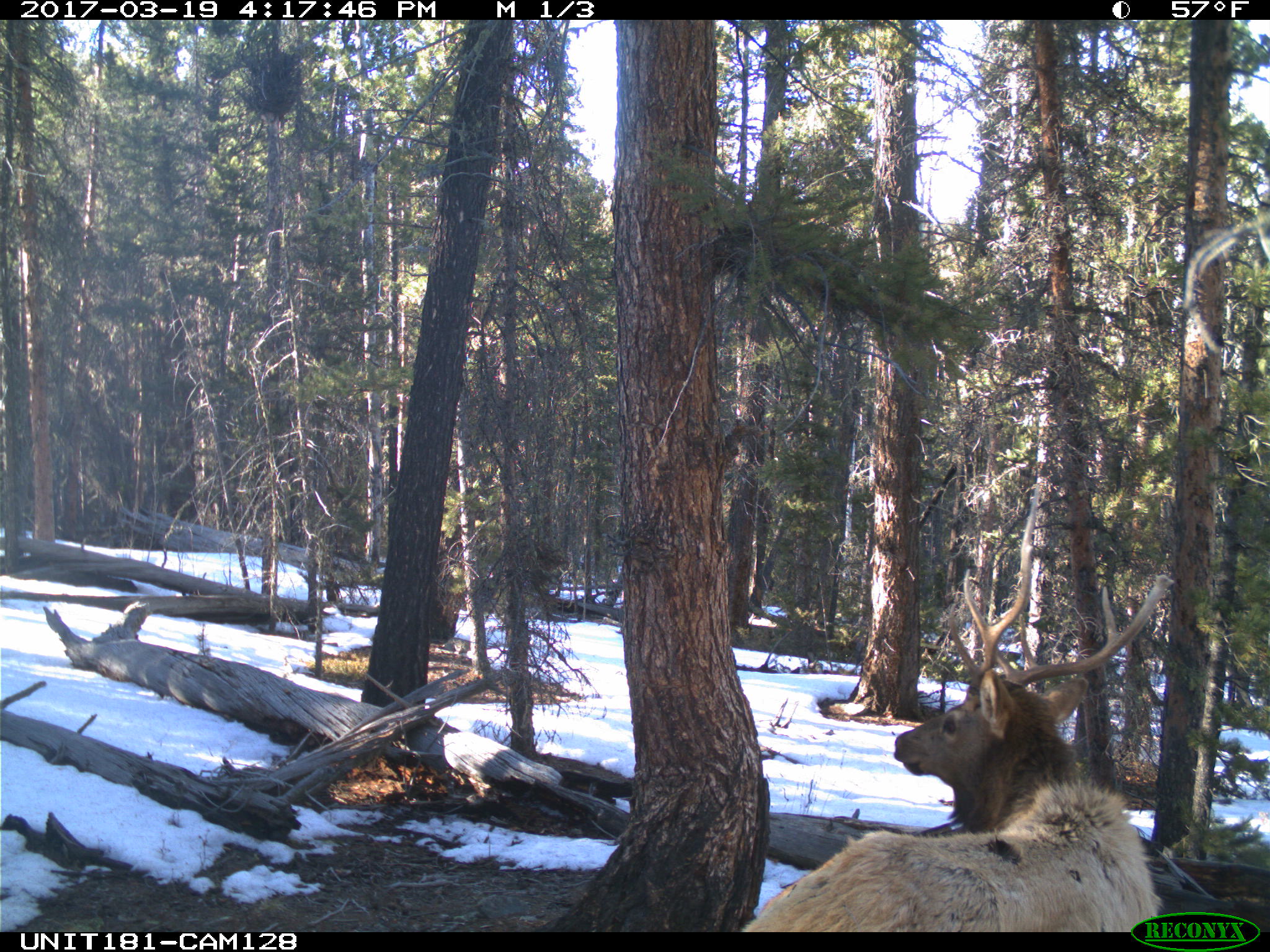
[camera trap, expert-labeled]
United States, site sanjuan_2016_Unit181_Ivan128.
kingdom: Animalia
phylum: Chordata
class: Mammalia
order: Artiodactyla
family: Cervidae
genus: Cervus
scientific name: Cervus elaphus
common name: red deer